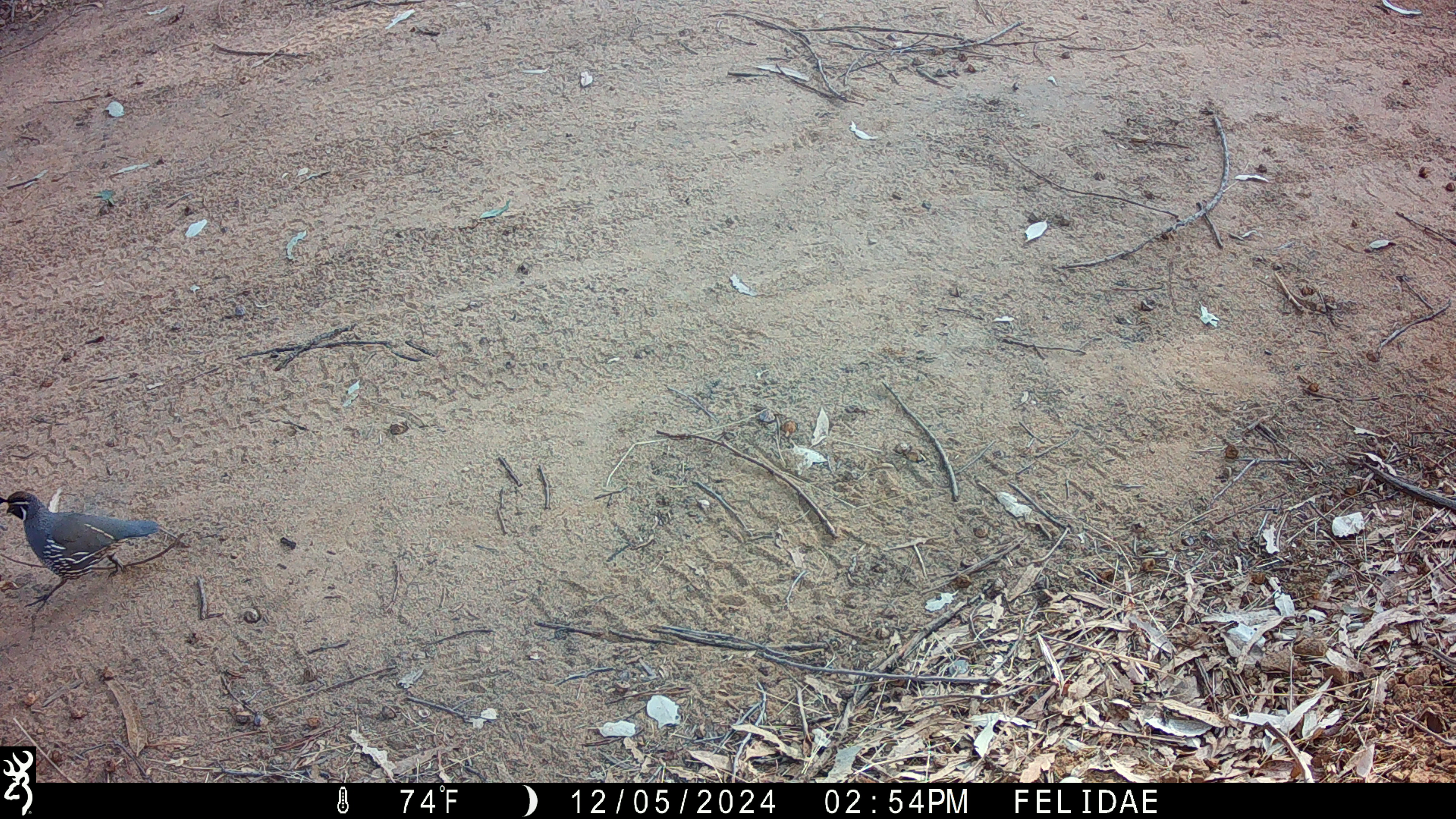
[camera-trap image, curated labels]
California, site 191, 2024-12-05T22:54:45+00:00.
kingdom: Animalia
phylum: Chordata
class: Aves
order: Galliformes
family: Odontophoridae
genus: Callipepla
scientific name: Callipepla californica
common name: california quail